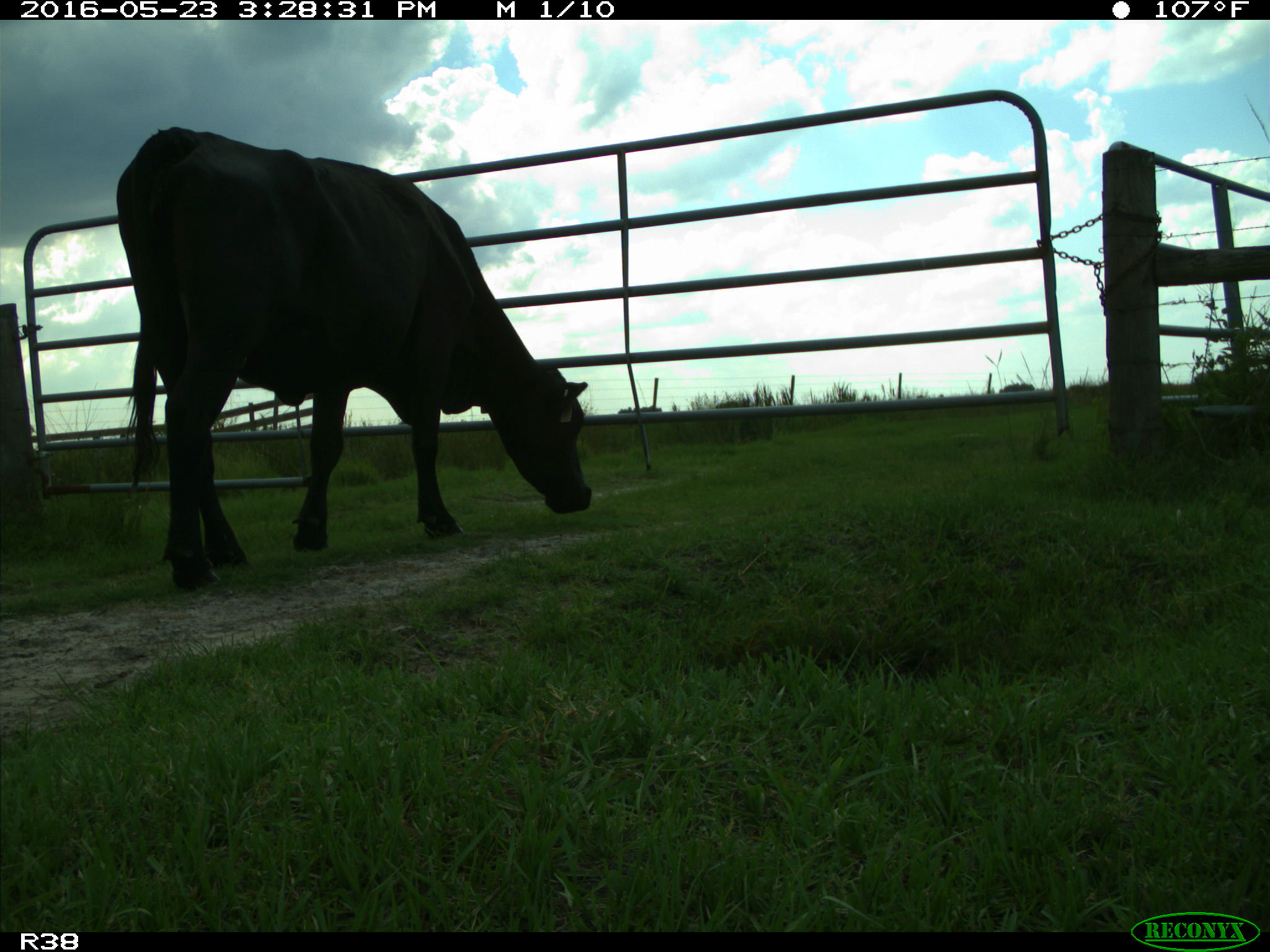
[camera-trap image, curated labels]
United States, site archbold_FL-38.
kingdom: Animalia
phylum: Chordata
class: Mammalia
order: Artiodactyla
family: Bovidae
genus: Bos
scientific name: Bos taurus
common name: domestic cow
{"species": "Bos taurus (domestic cow)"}